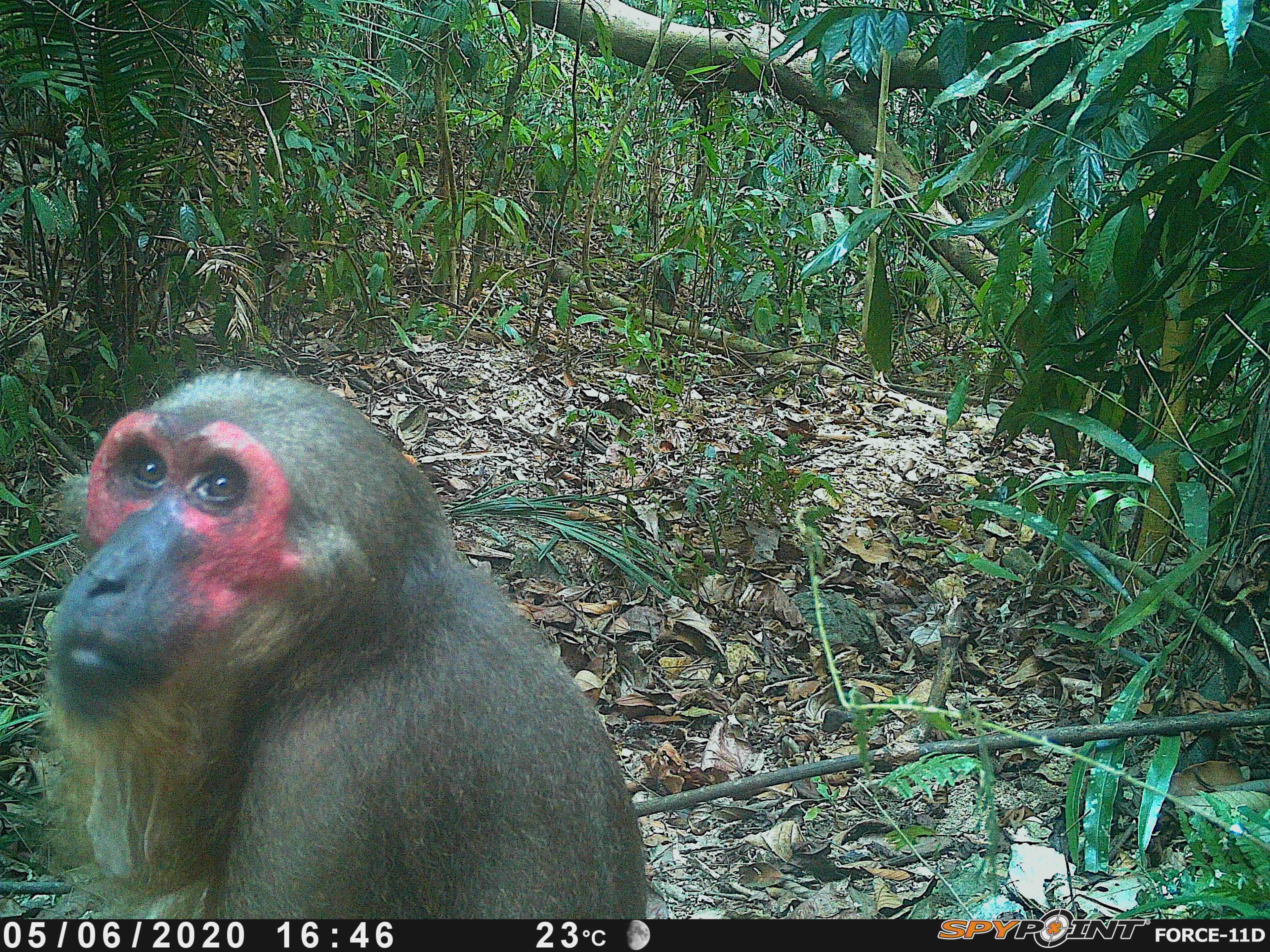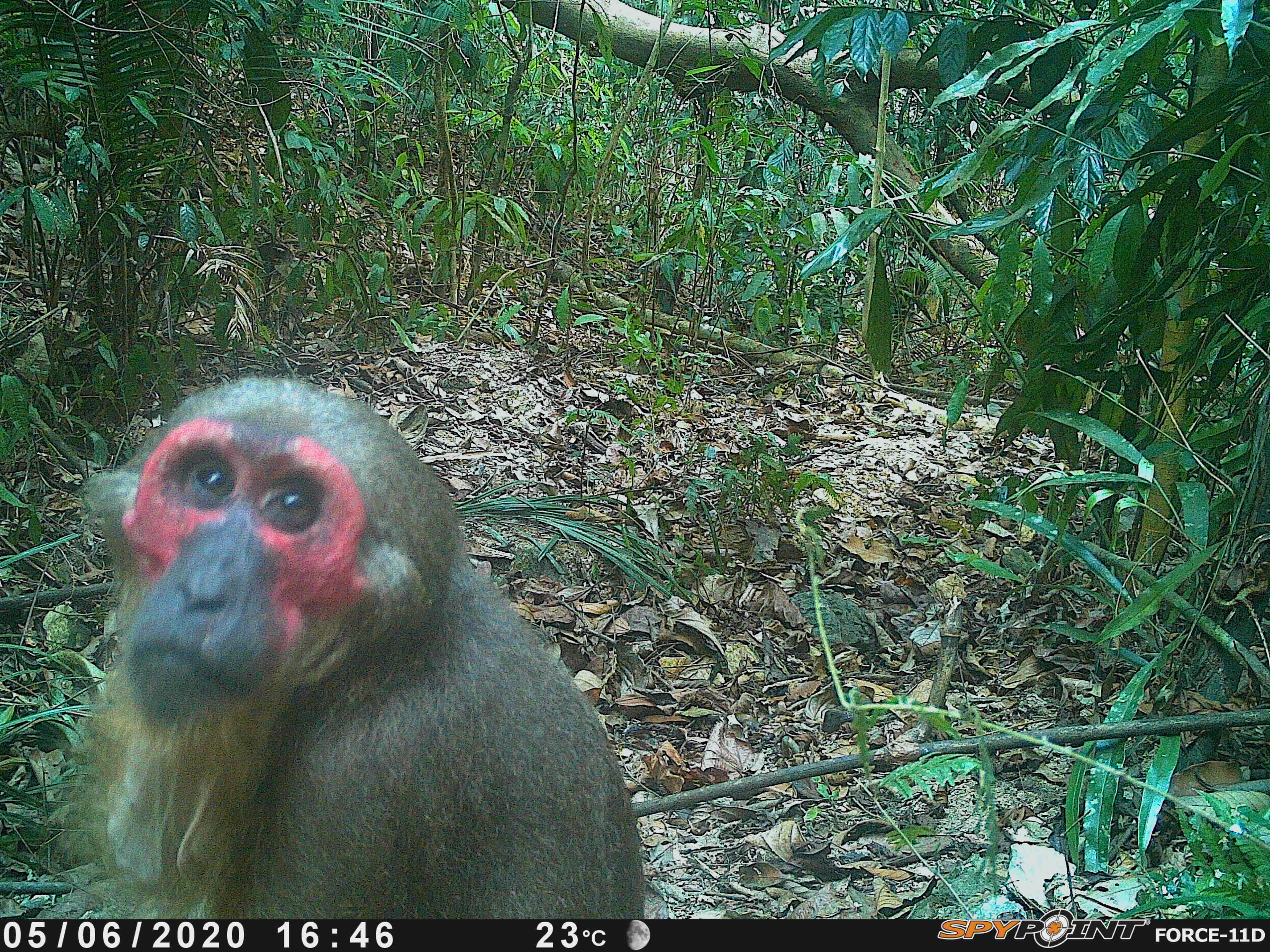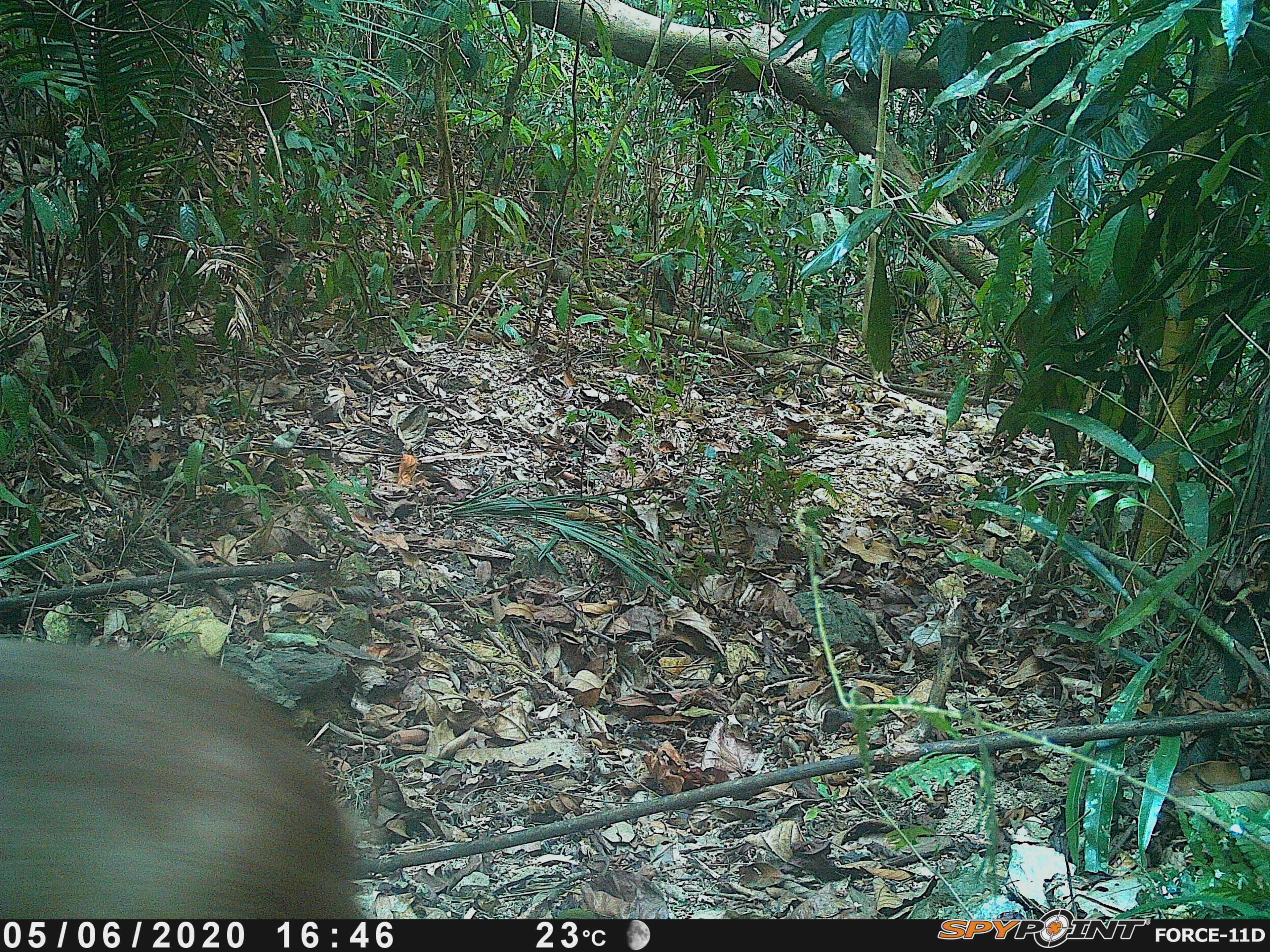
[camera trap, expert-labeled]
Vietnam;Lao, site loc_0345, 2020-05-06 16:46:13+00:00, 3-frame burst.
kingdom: Animalia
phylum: Chordata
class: Mammalia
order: Primates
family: Cercopithecidae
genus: Macaca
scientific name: Macaca arctoides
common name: stump-tailed macaque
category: stump tailed macaque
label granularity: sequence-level